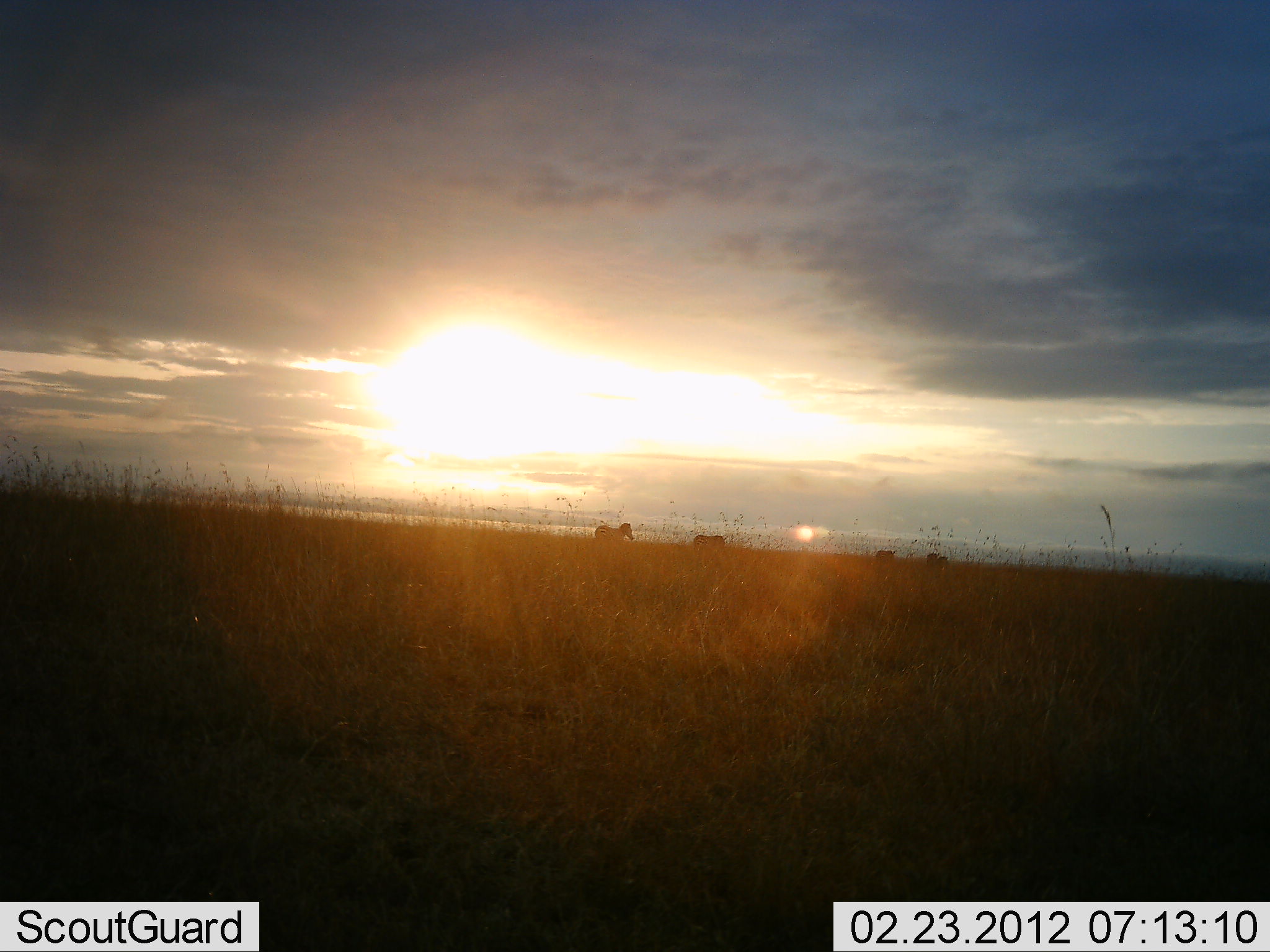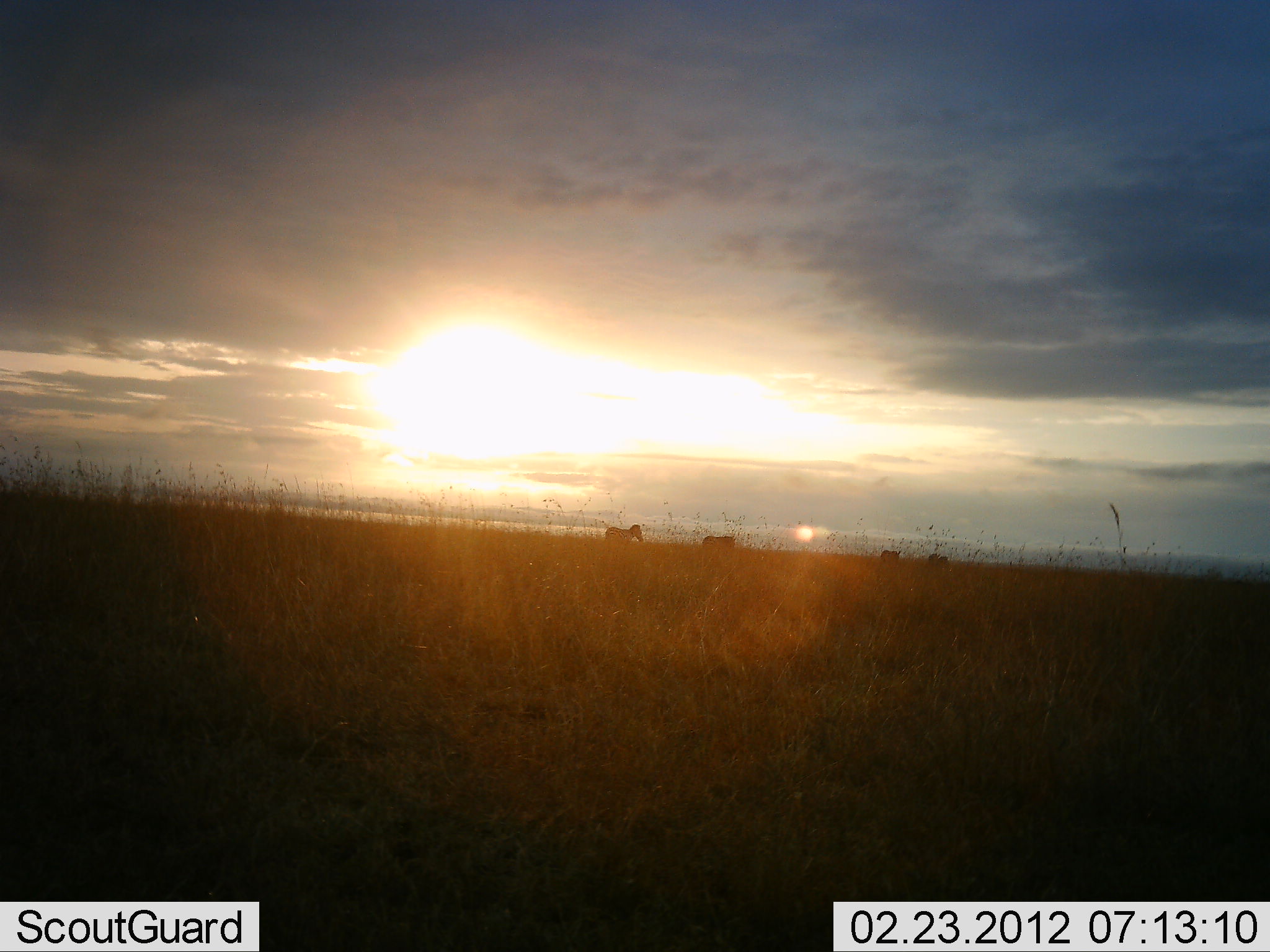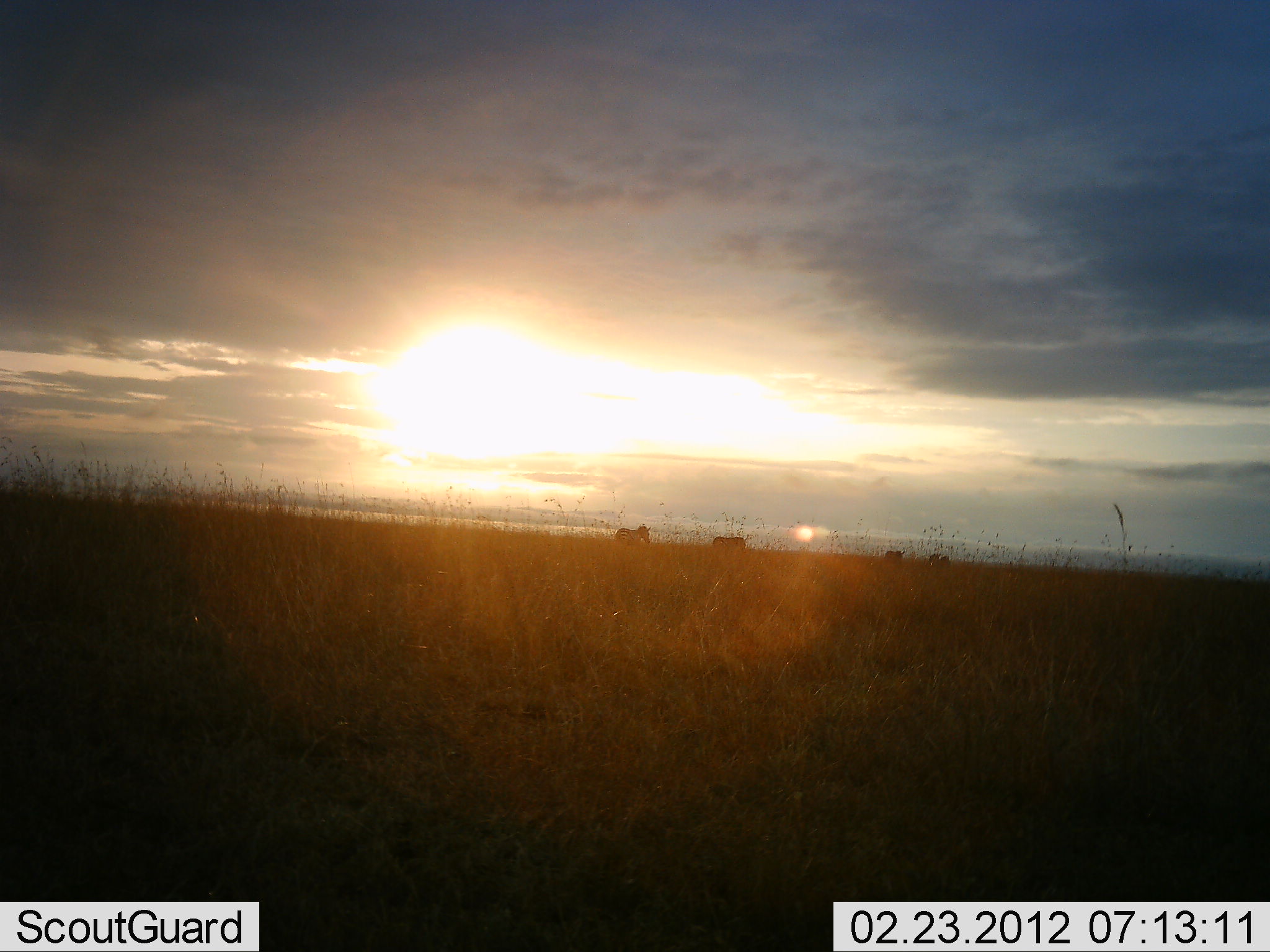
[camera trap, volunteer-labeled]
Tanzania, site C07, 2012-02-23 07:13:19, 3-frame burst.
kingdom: Animalia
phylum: Chordata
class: Mammalia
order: Perissodactyla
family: Equidae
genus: Equus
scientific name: Equus quagga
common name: plains zebra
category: zebra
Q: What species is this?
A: Zebra (plains zebra) (Equus quagga).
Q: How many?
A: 4.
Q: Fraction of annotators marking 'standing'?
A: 0%.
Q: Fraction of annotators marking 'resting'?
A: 0%.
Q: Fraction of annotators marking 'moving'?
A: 100%.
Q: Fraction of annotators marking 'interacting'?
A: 0%.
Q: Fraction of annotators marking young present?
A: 0%.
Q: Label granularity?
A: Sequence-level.